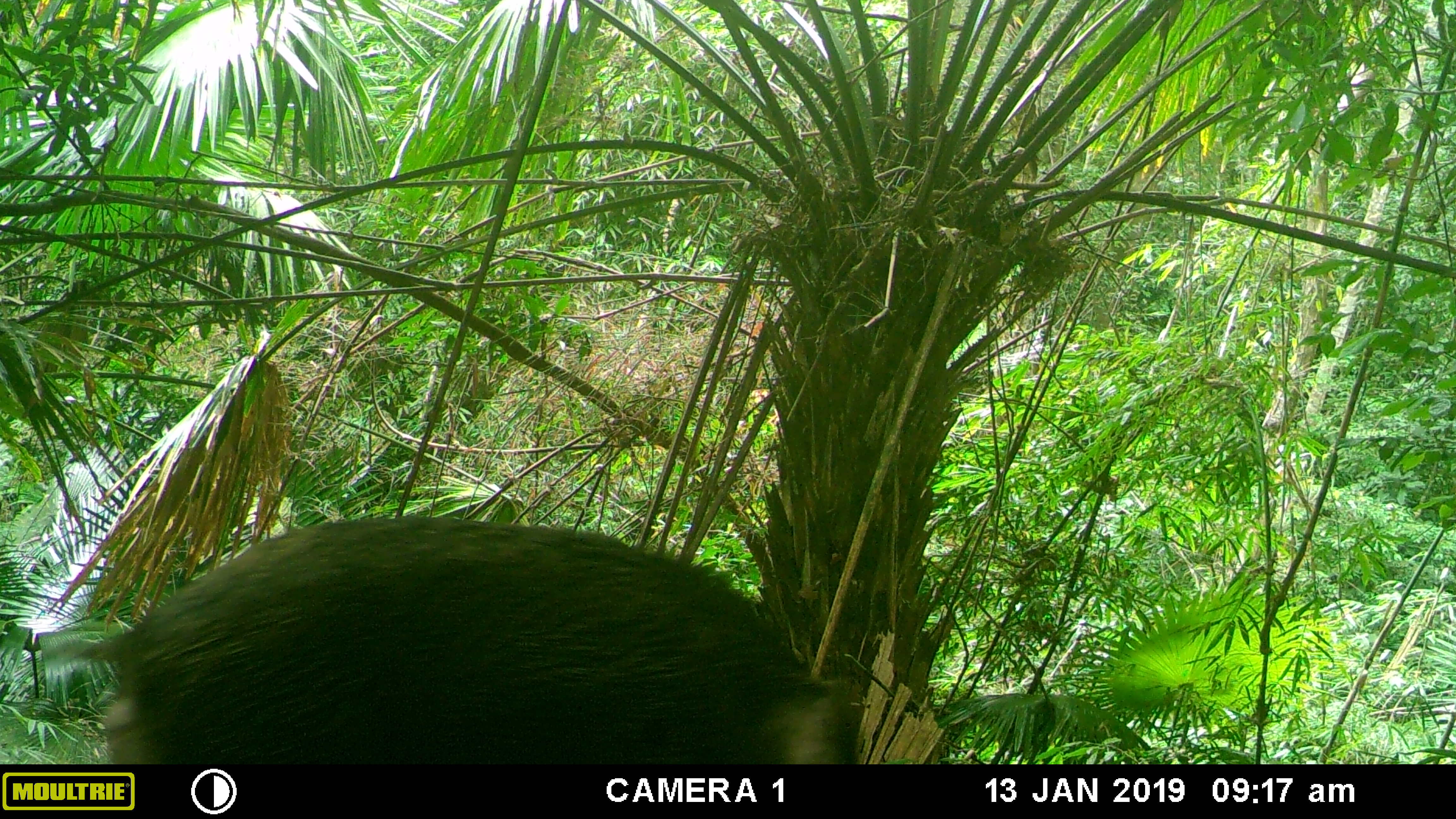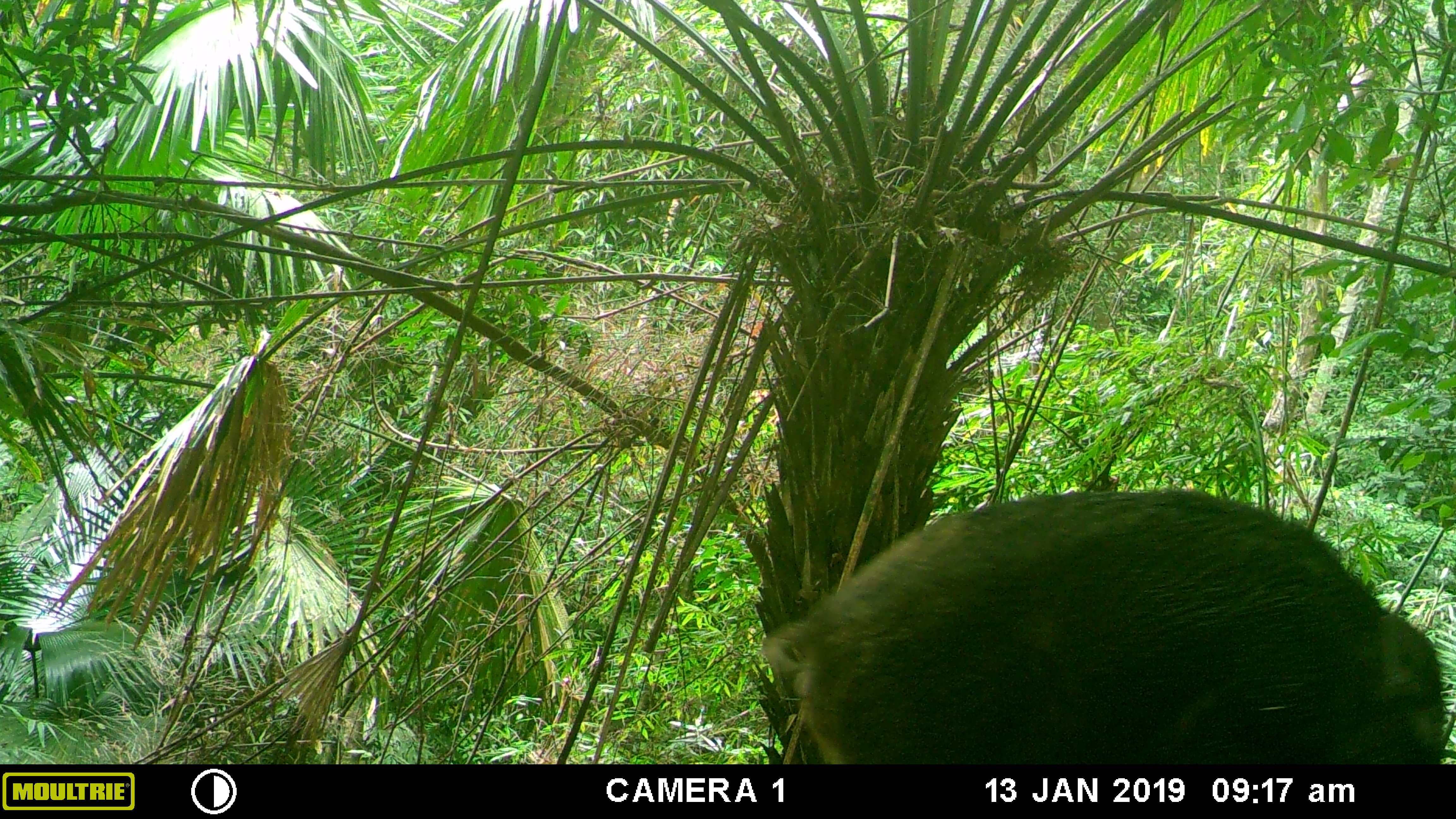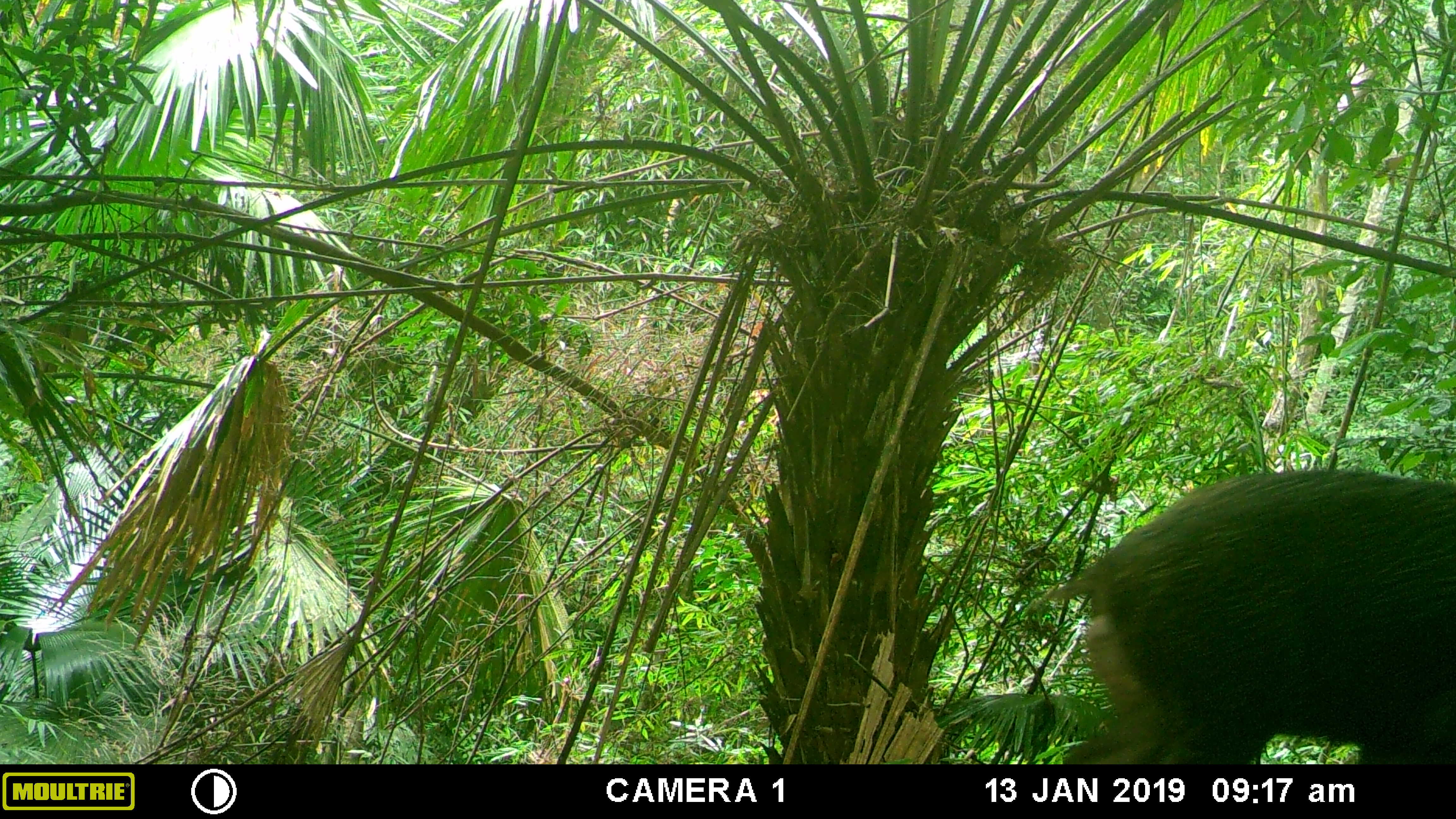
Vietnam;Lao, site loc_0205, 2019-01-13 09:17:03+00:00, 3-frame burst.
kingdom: Animalia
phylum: Chordata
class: Mammalia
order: Artiodactyla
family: Suidae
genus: Sus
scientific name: Sus scrofa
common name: eurasian wild pig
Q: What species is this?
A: Eurasian wild pig (Sus scrofa).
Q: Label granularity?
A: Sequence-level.